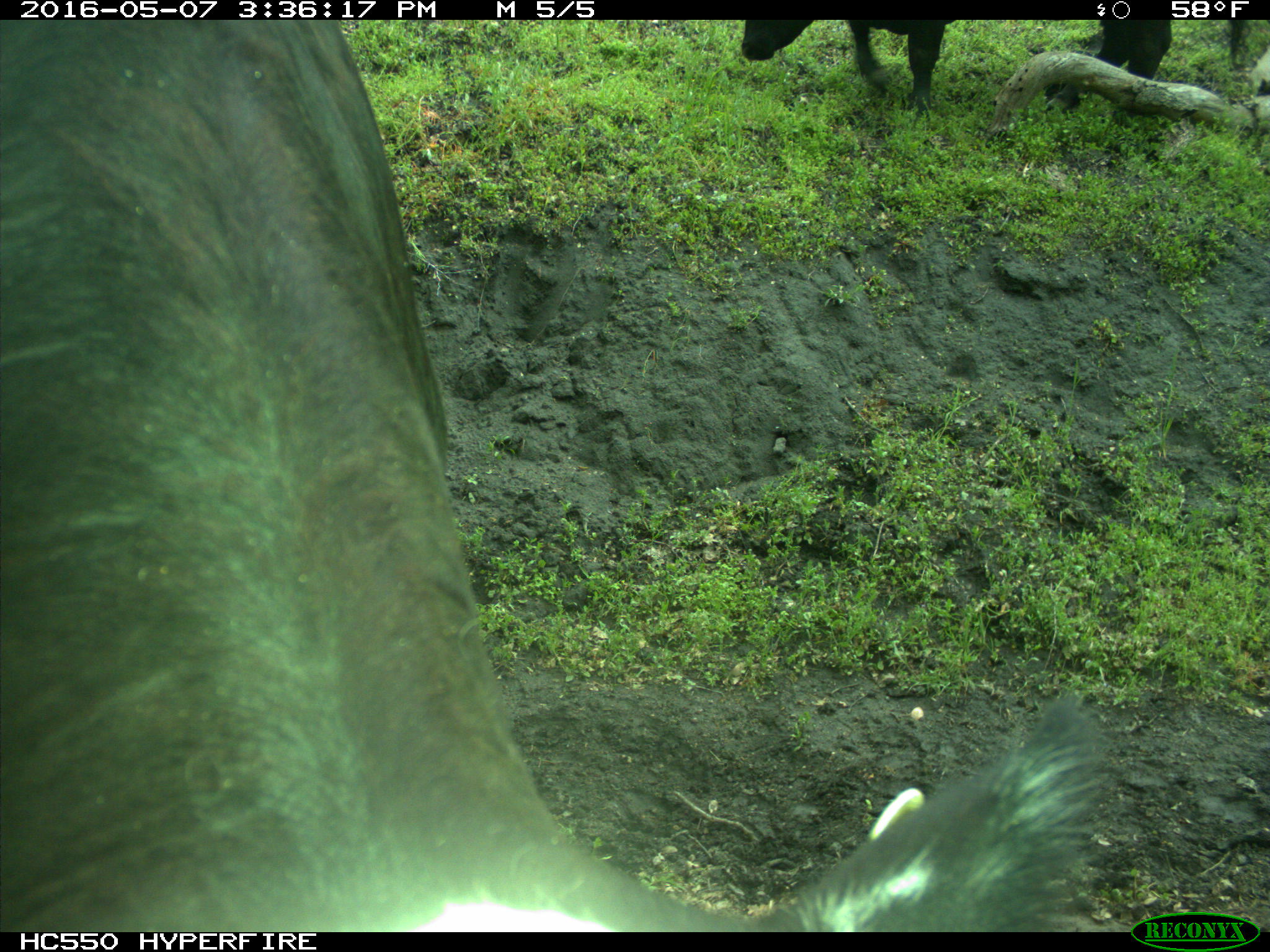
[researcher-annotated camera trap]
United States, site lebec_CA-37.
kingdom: Animalia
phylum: Chordata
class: Mammalia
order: Artiodactyla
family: Bovidae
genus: Bos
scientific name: Bos taurus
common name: domestic cow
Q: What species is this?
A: Bos taurus (domestic cow).